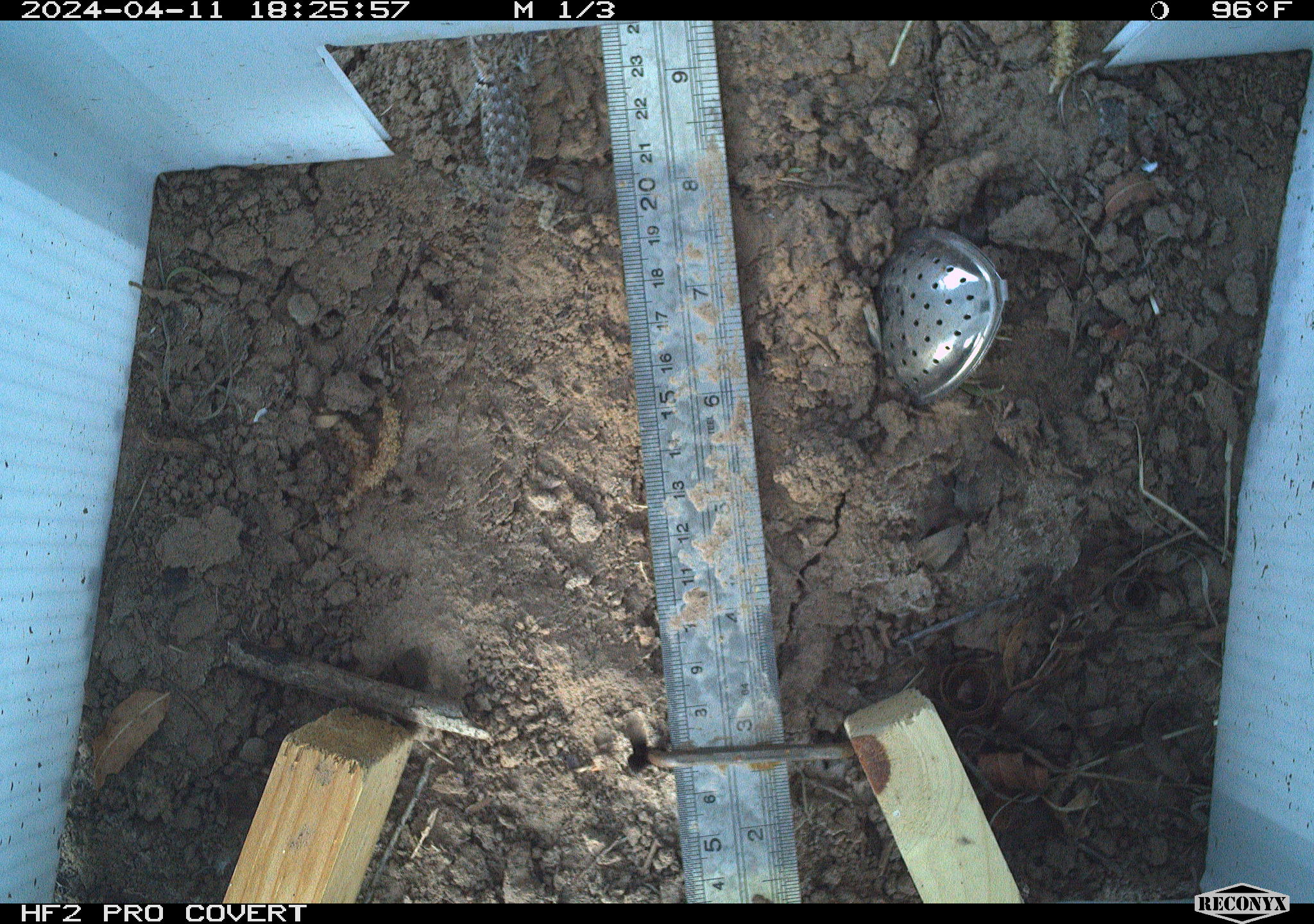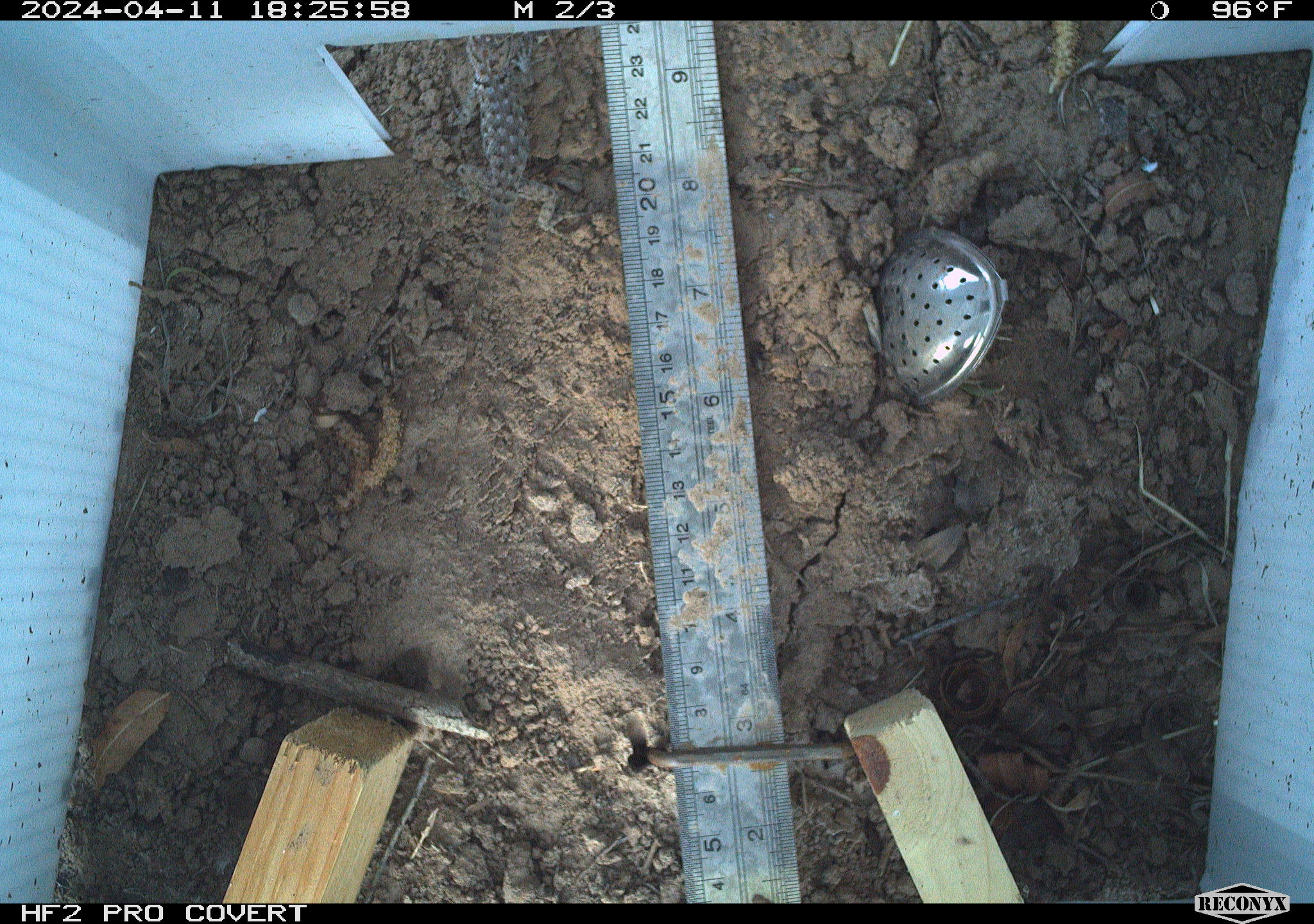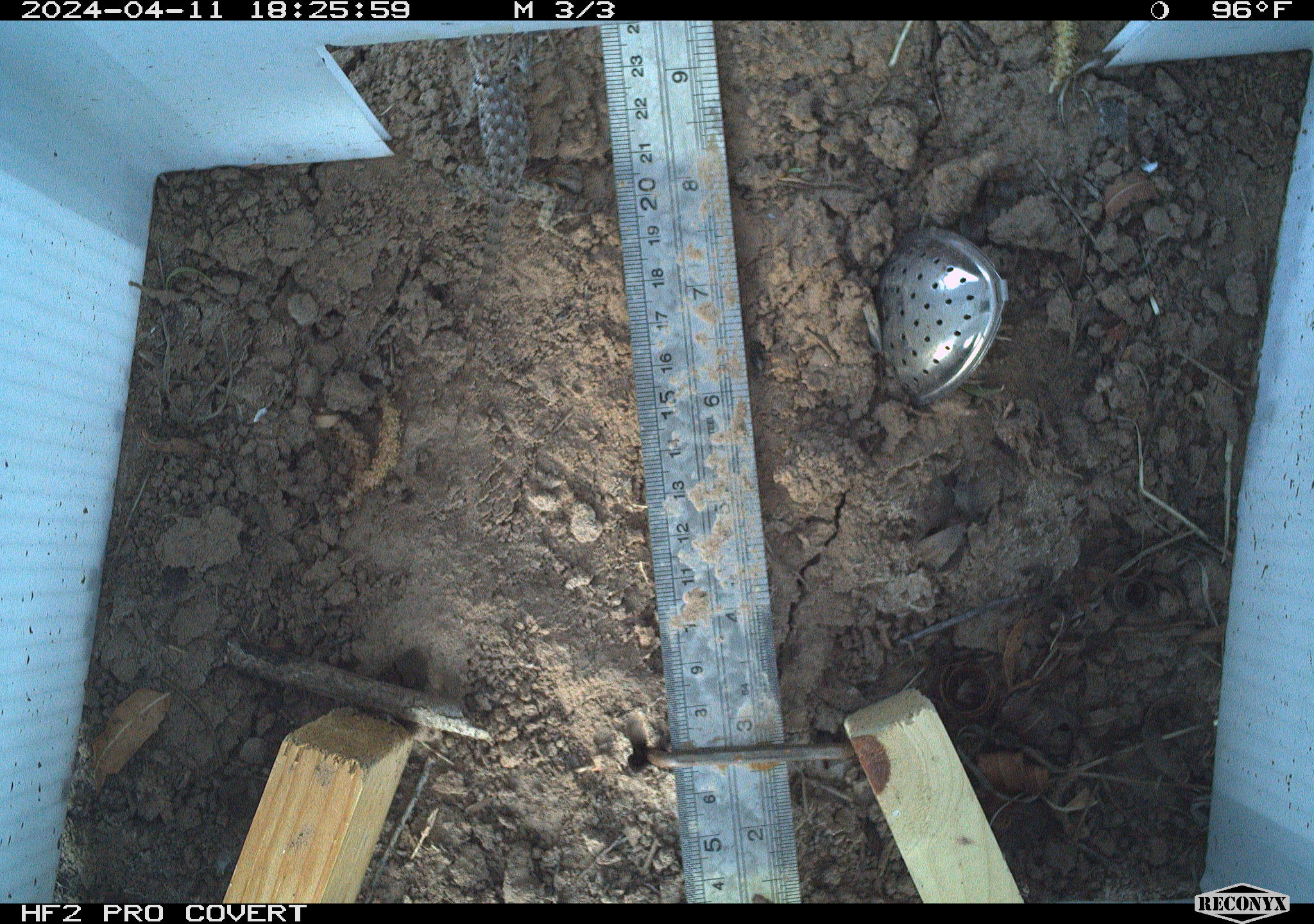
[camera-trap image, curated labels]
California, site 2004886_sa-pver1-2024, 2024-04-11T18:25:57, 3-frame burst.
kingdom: Animalia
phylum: Chordata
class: Reptilia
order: Squamata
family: Phrynosomatidae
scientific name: Phrynosomatidae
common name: phrynosomatid lizards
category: phrynosomatidae family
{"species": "phrynosomatidae family (phrynosomatid lizards) (Phrynosomatidae)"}